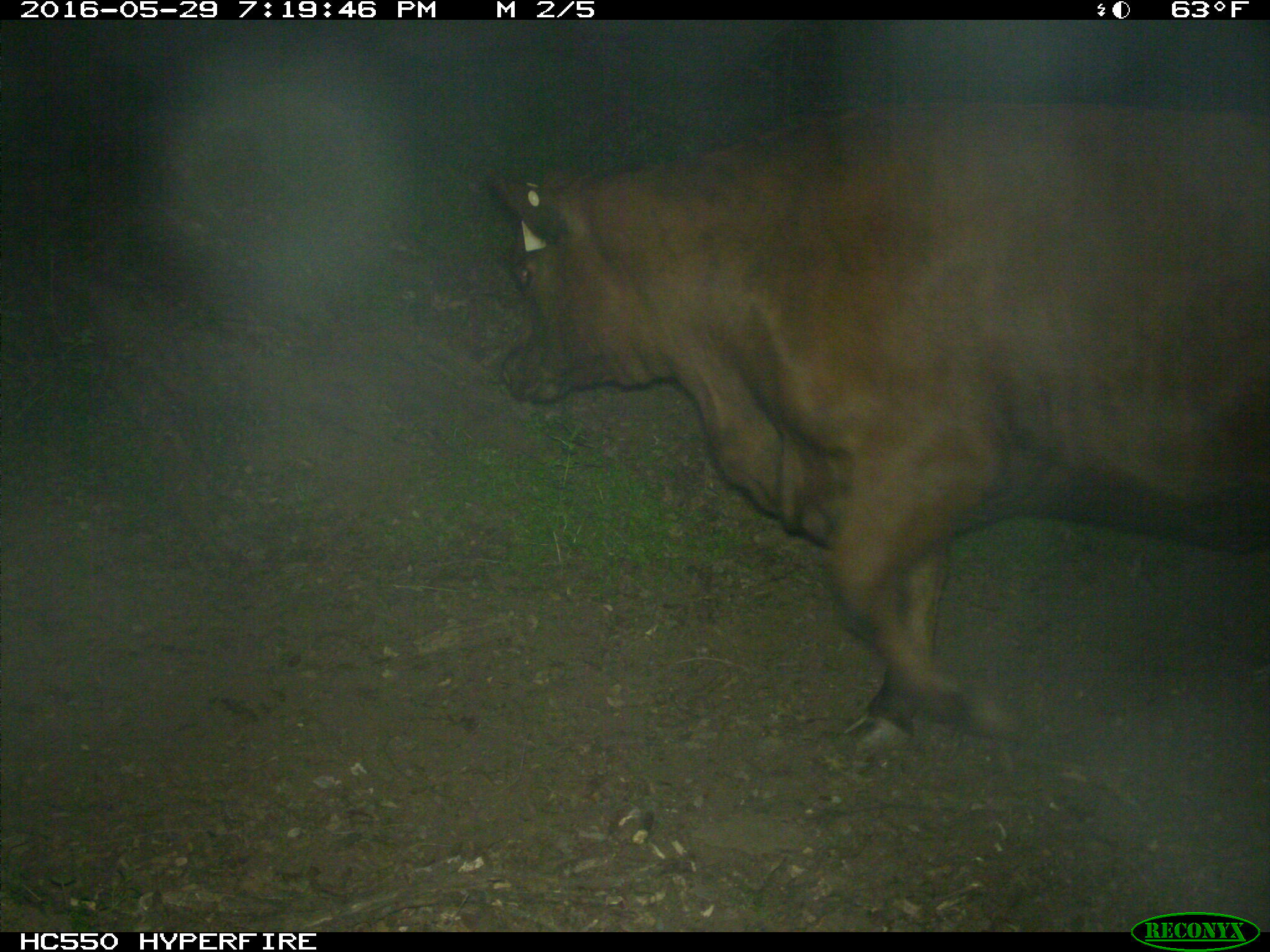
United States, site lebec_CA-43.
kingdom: Animalia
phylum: Chordata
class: Mammalia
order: Artiodactyla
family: Bovidae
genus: Bos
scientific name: Bos taurus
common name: domestic cow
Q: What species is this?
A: Bos taurus (domestic cow).